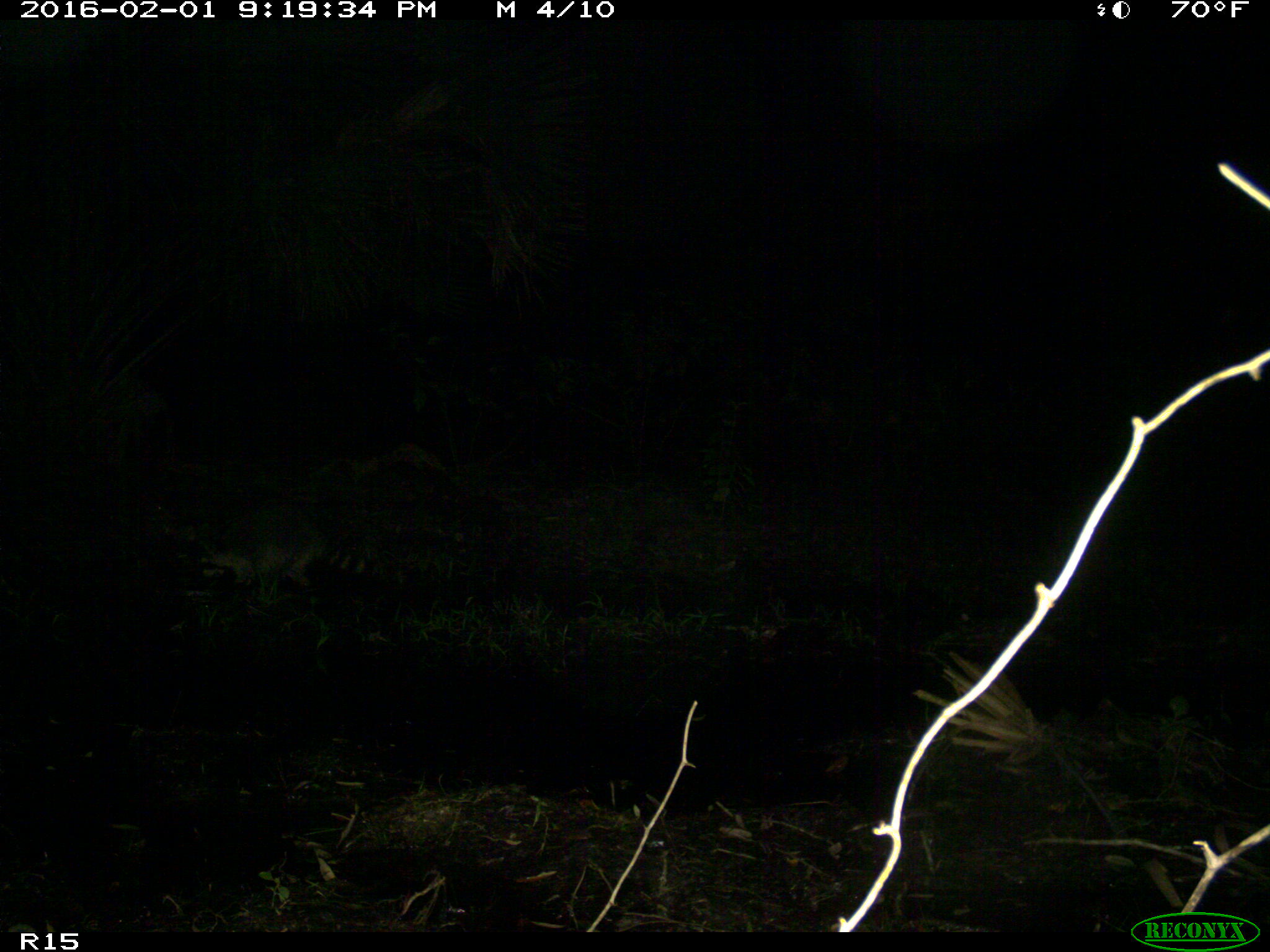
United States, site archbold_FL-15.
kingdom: Animalia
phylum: Chordata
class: Mammalia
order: Carnivora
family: Procyonidae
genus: Procyon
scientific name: Procyon lotor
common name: common raccoon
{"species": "Procyon lotor (common raccoon)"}